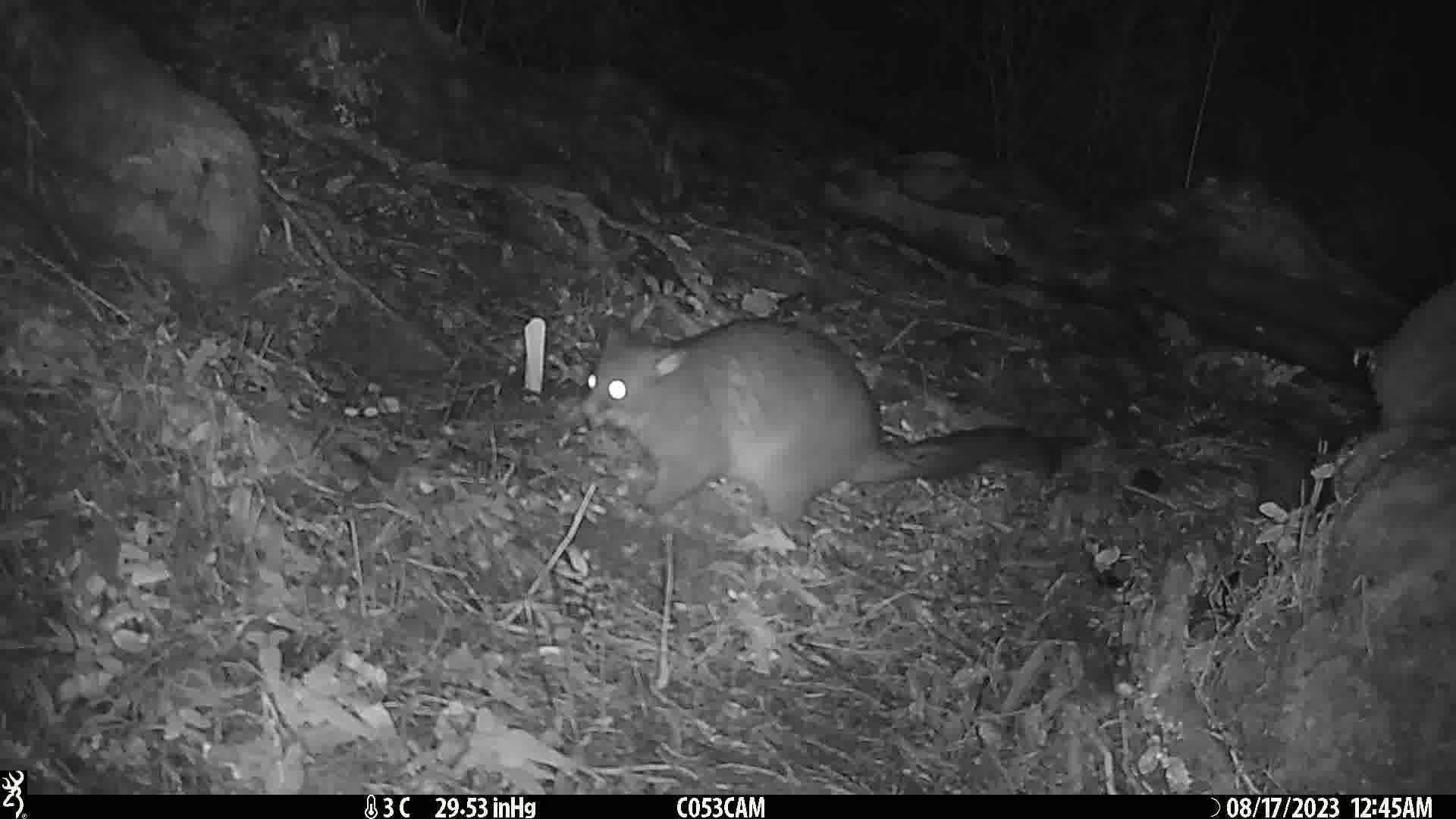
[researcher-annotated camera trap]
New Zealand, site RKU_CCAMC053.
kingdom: Animalia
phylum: Chordata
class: Mammalia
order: Diprotodontia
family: Phalangeridae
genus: Trichosurus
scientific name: Trichosurus vulpecula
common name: common brushtail possum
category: possum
Possum (common brushtail possum) (Trichosurus vulpecula).